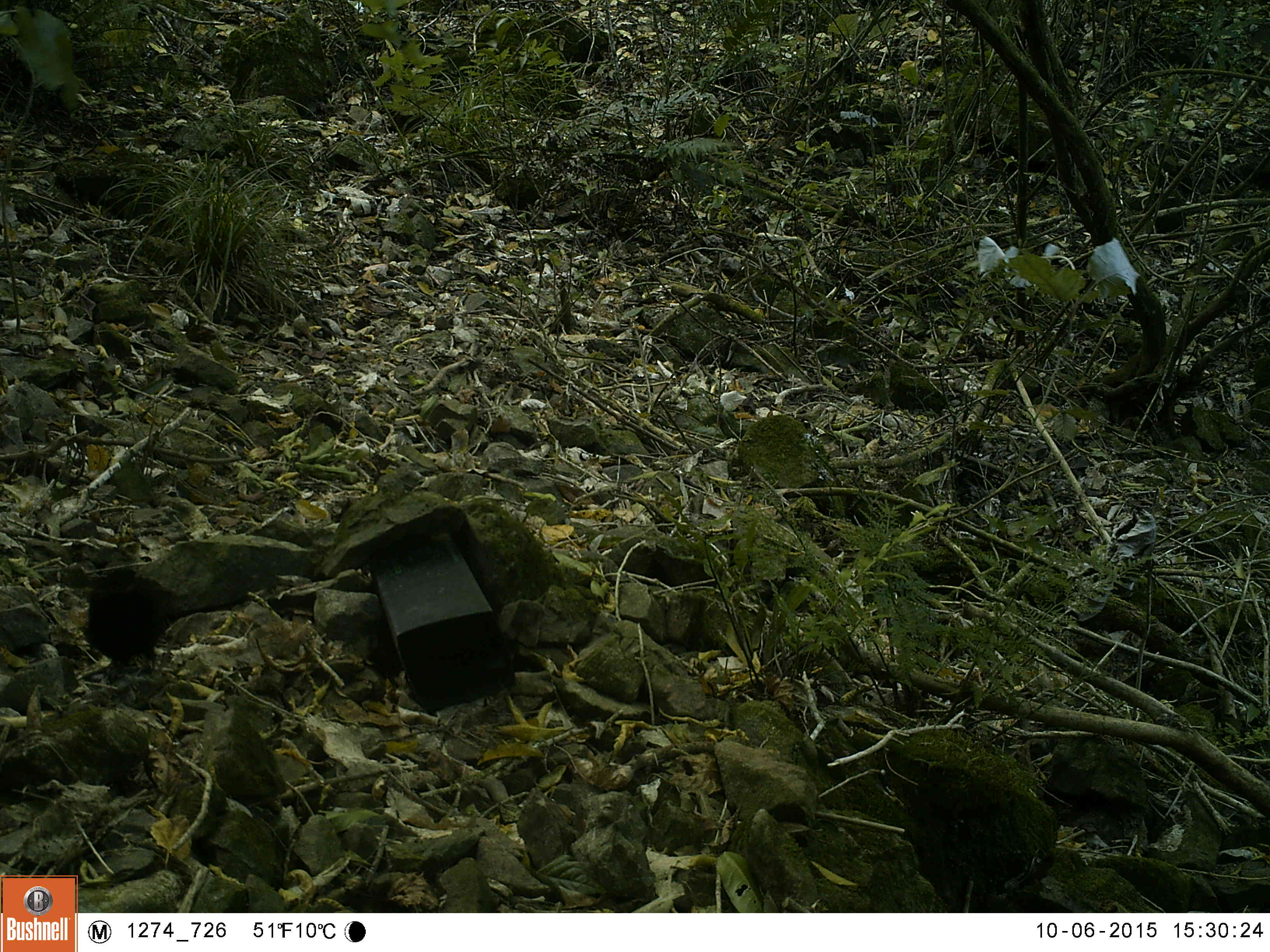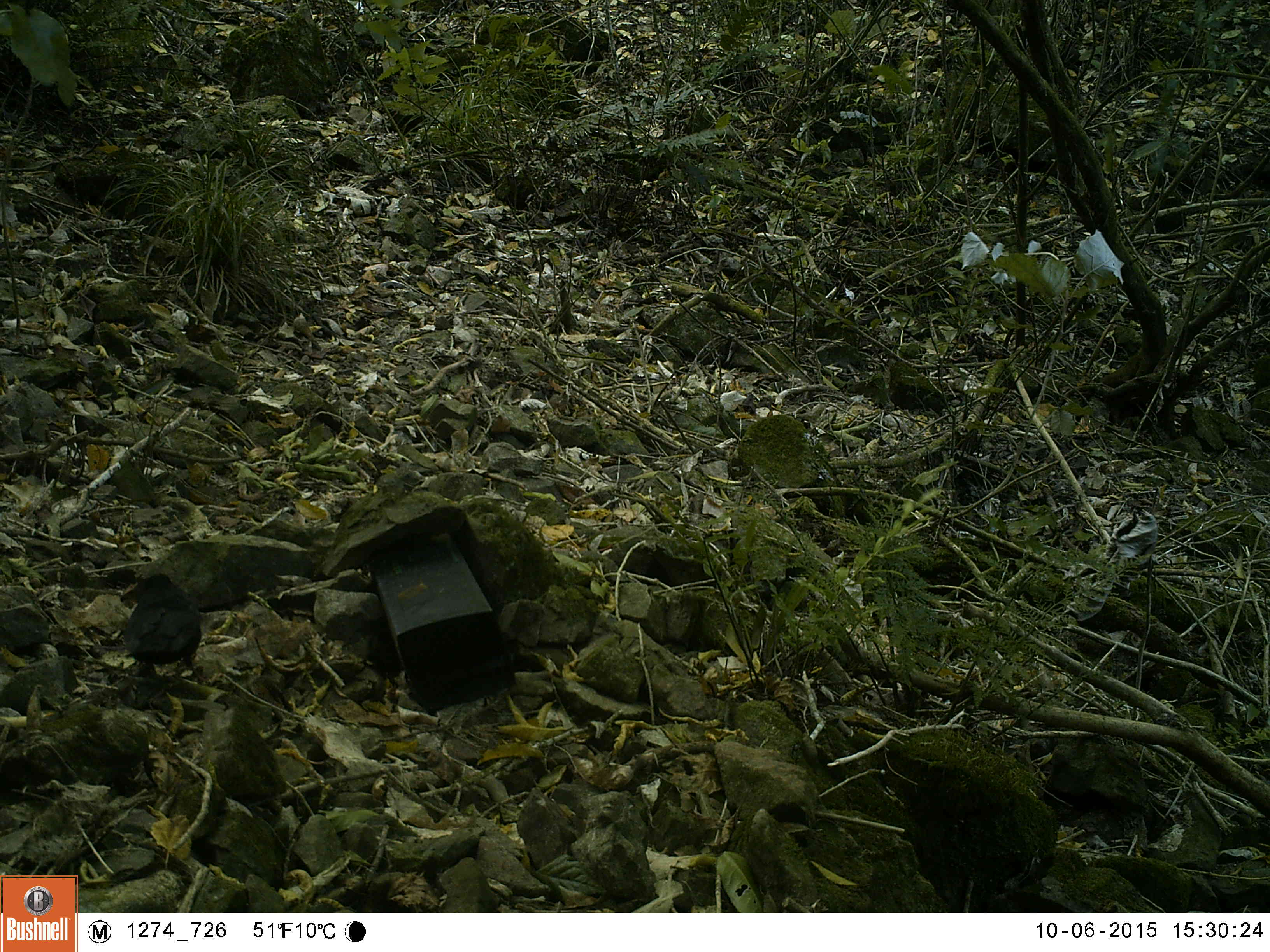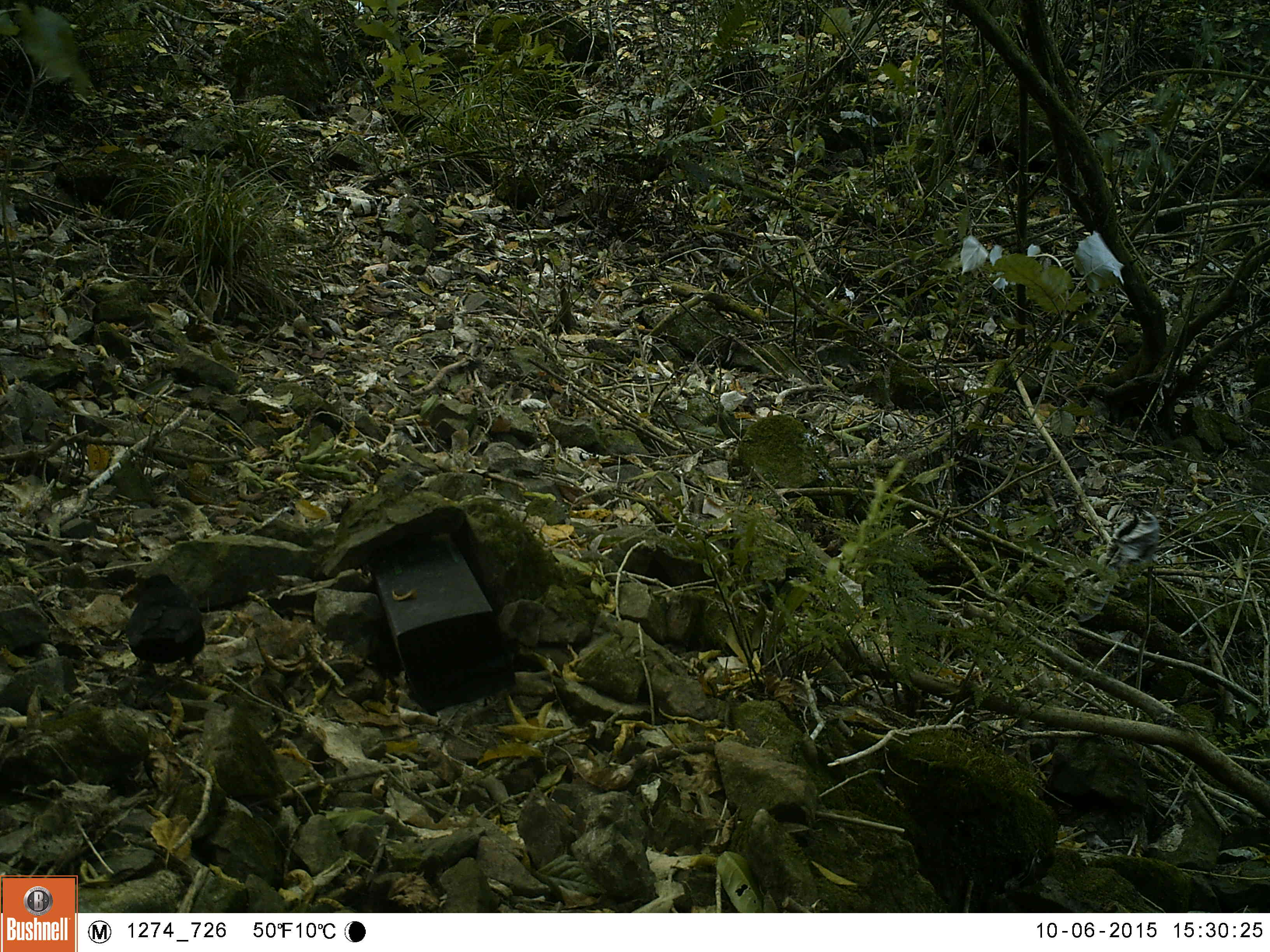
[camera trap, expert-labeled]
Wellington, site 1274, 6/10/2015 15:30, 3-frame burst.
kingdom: Animalia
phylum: Chordata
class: Aves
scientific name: Aves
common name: bird